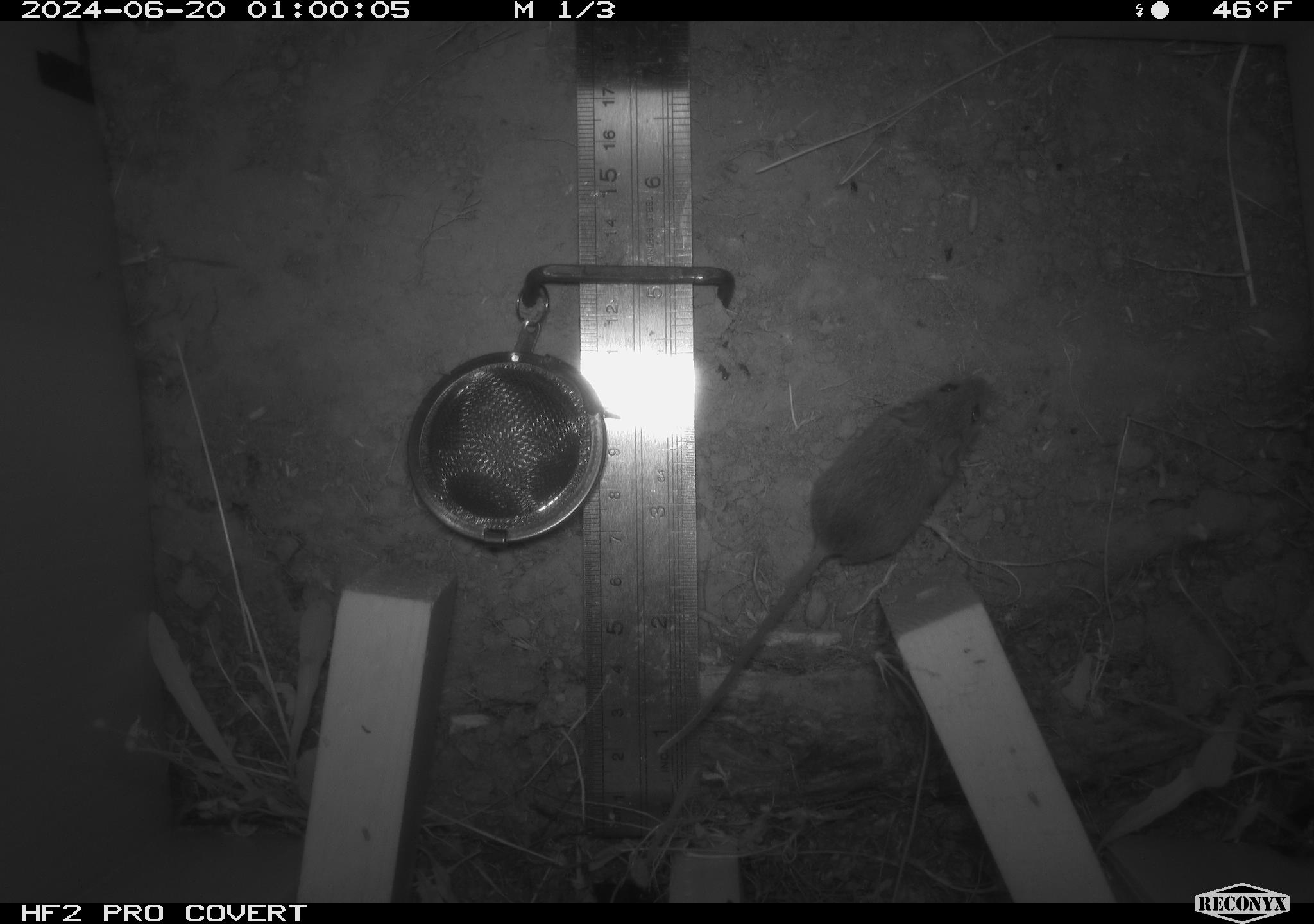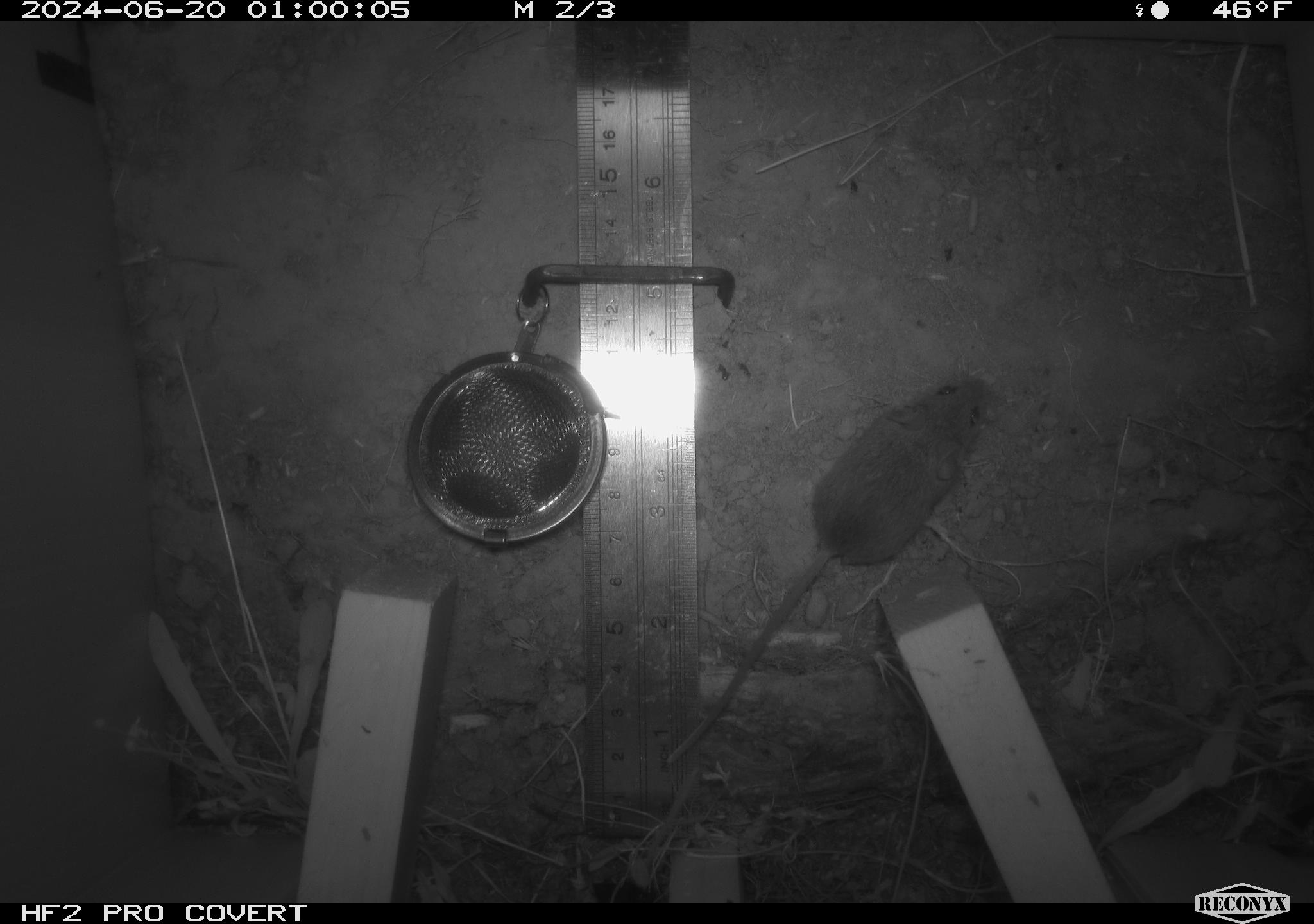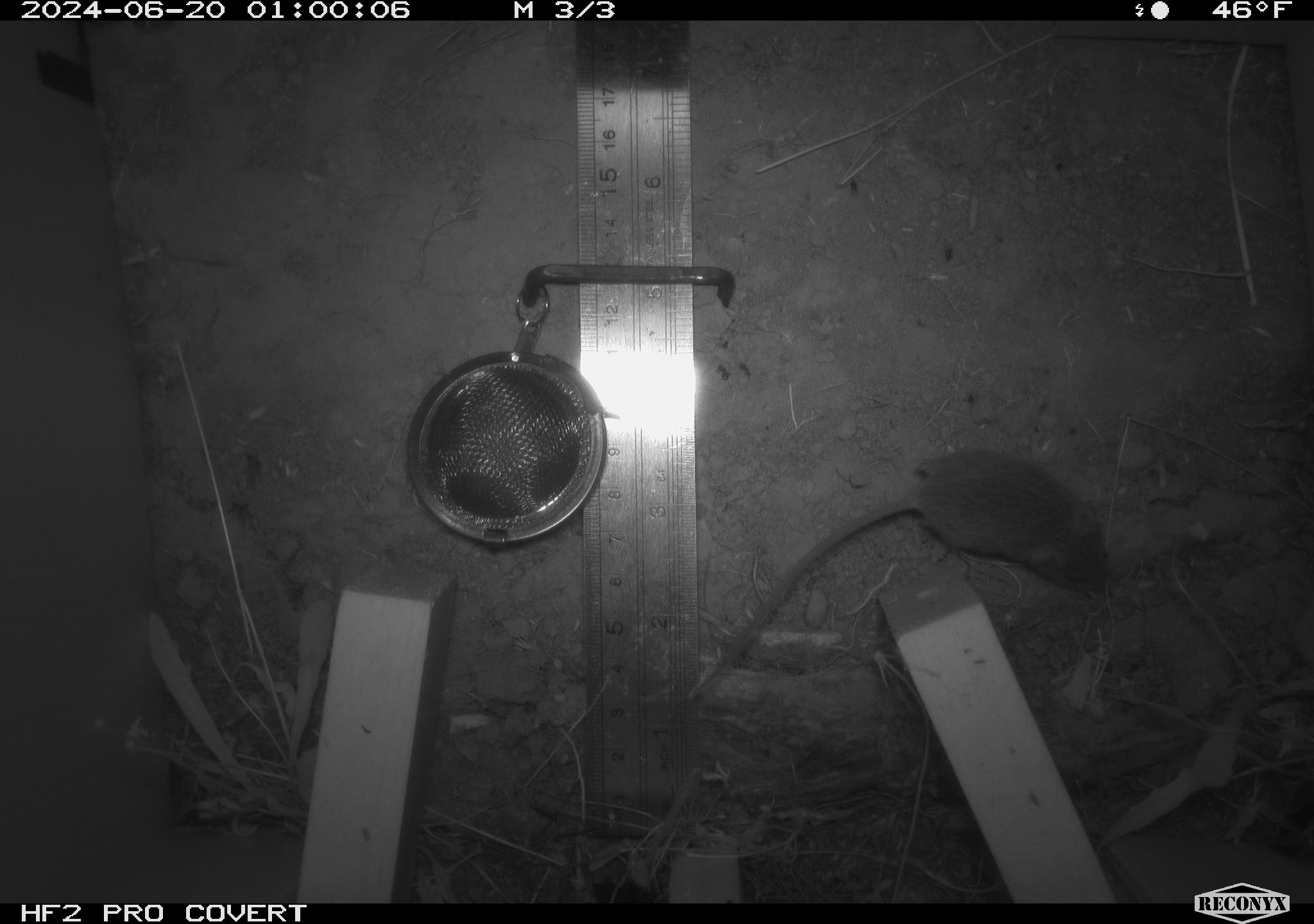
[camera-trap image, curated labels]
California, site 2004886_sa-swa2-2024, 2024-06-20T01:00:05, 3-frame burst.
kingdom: Animalia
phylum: Chordata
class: Mammalia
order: Rodentia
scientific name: Rodentia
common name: mouse species